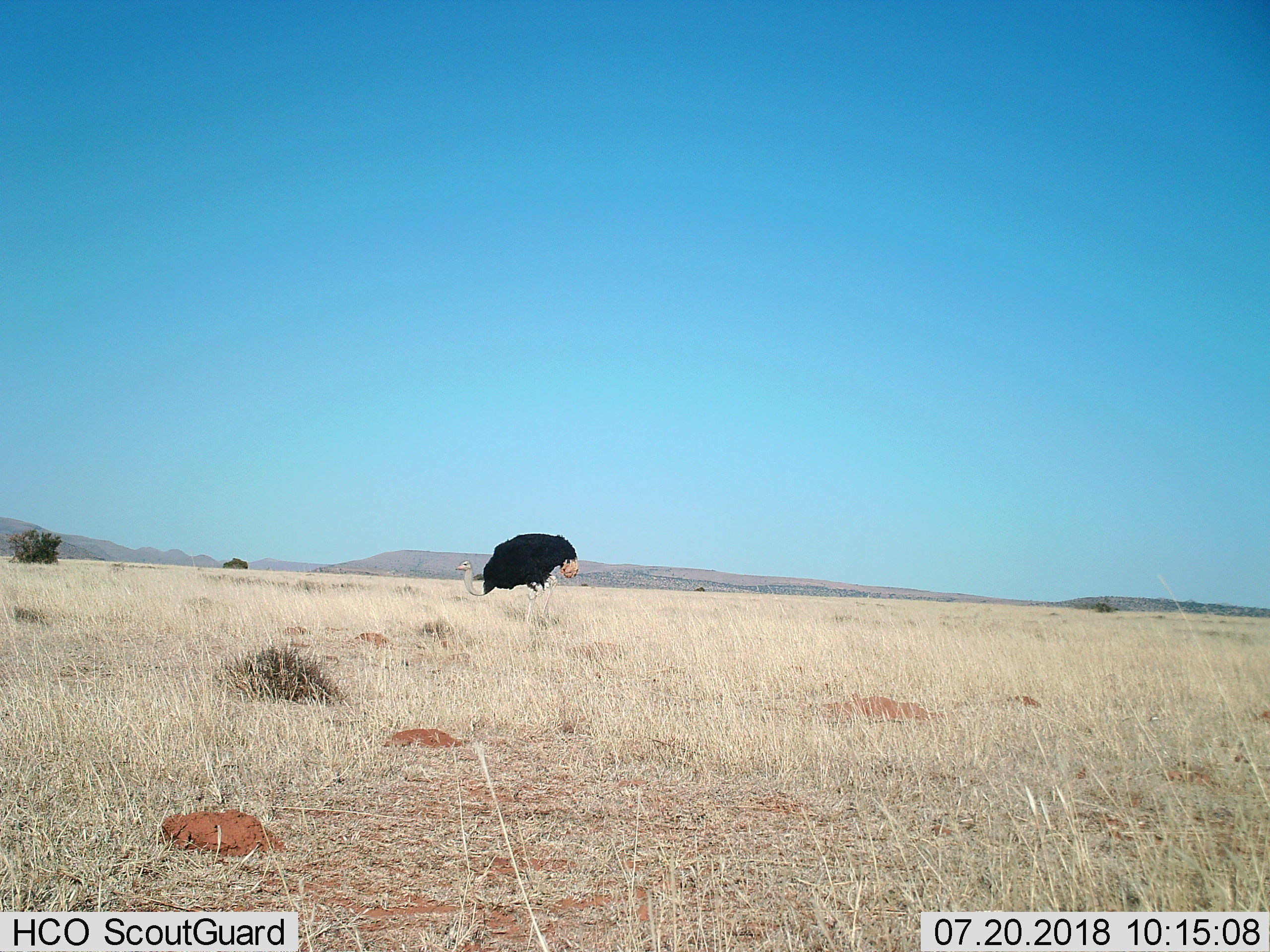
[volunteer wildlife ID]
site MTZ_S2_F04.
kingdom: Animalia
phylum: Chordata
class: Aves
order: Struthioniformes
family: Struthionidae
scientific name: Struthionidae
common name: ostrich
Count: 1.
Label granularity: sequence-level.